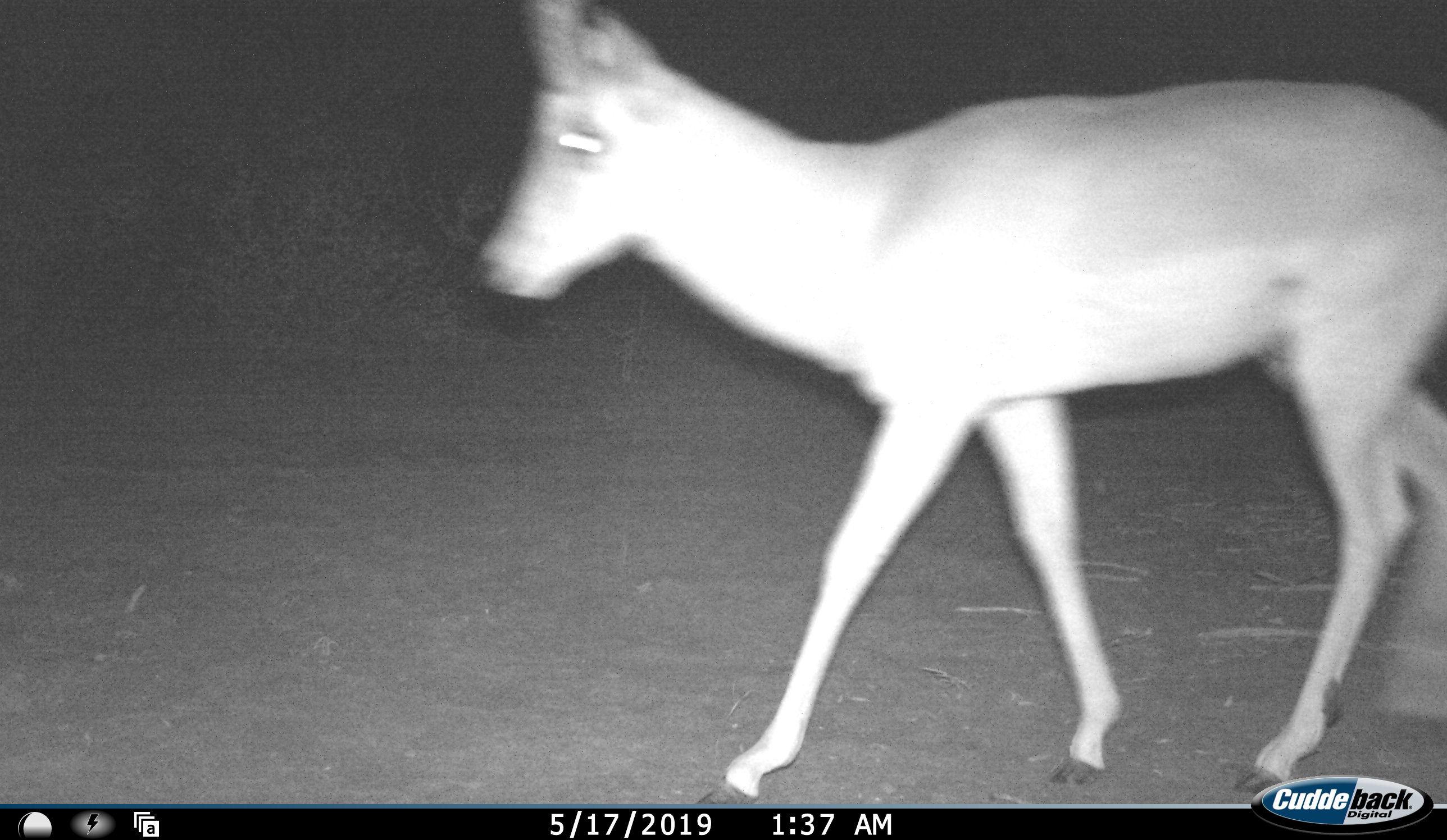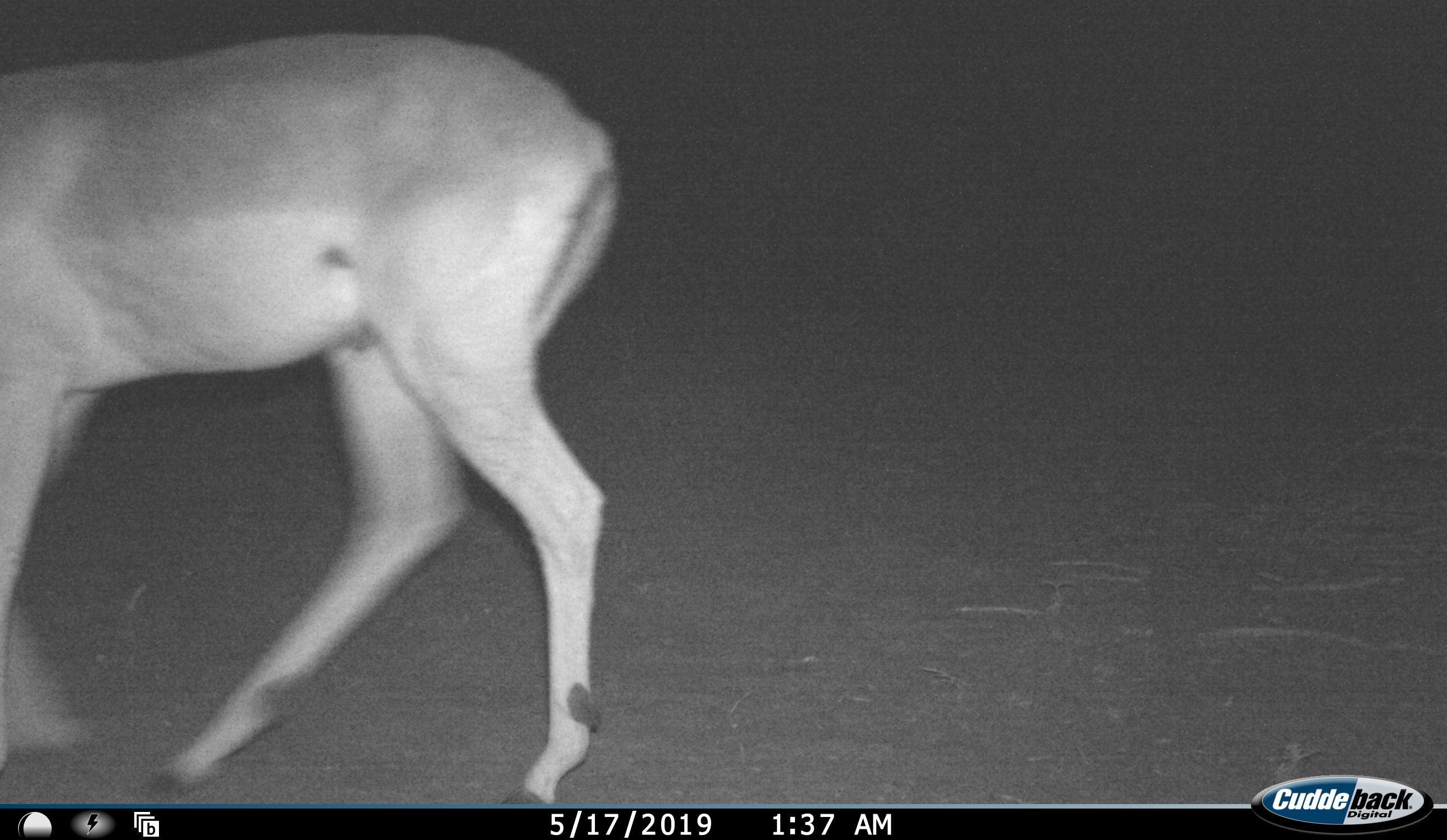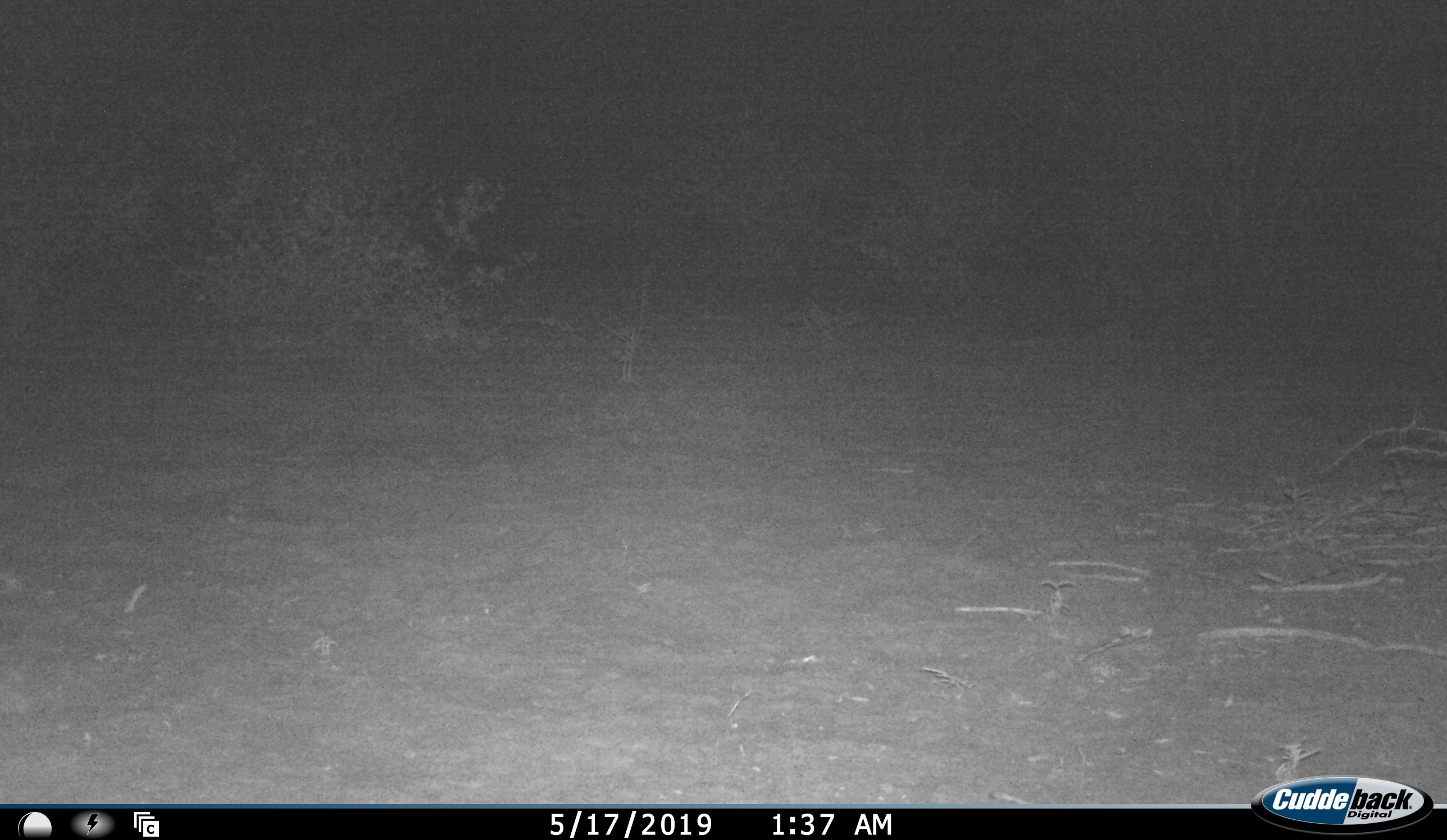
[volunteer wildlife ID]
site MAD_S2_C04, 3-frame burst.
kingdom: Animalia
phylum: Chordata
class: Mammalia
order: Artiodactyla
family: Bovidae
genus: Aepyceros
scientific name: Aepyceros melampus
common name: impala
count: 1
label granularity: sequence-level